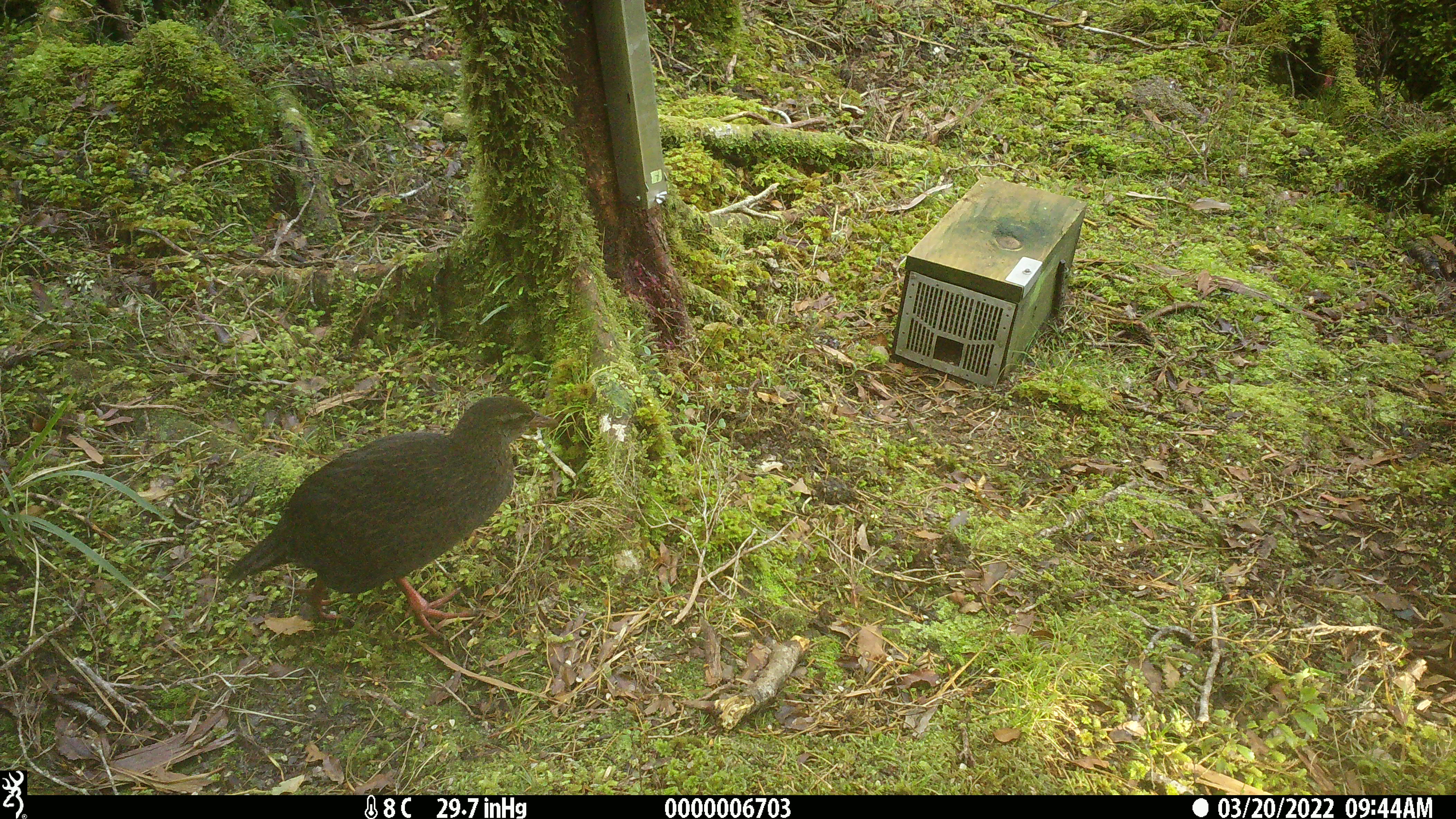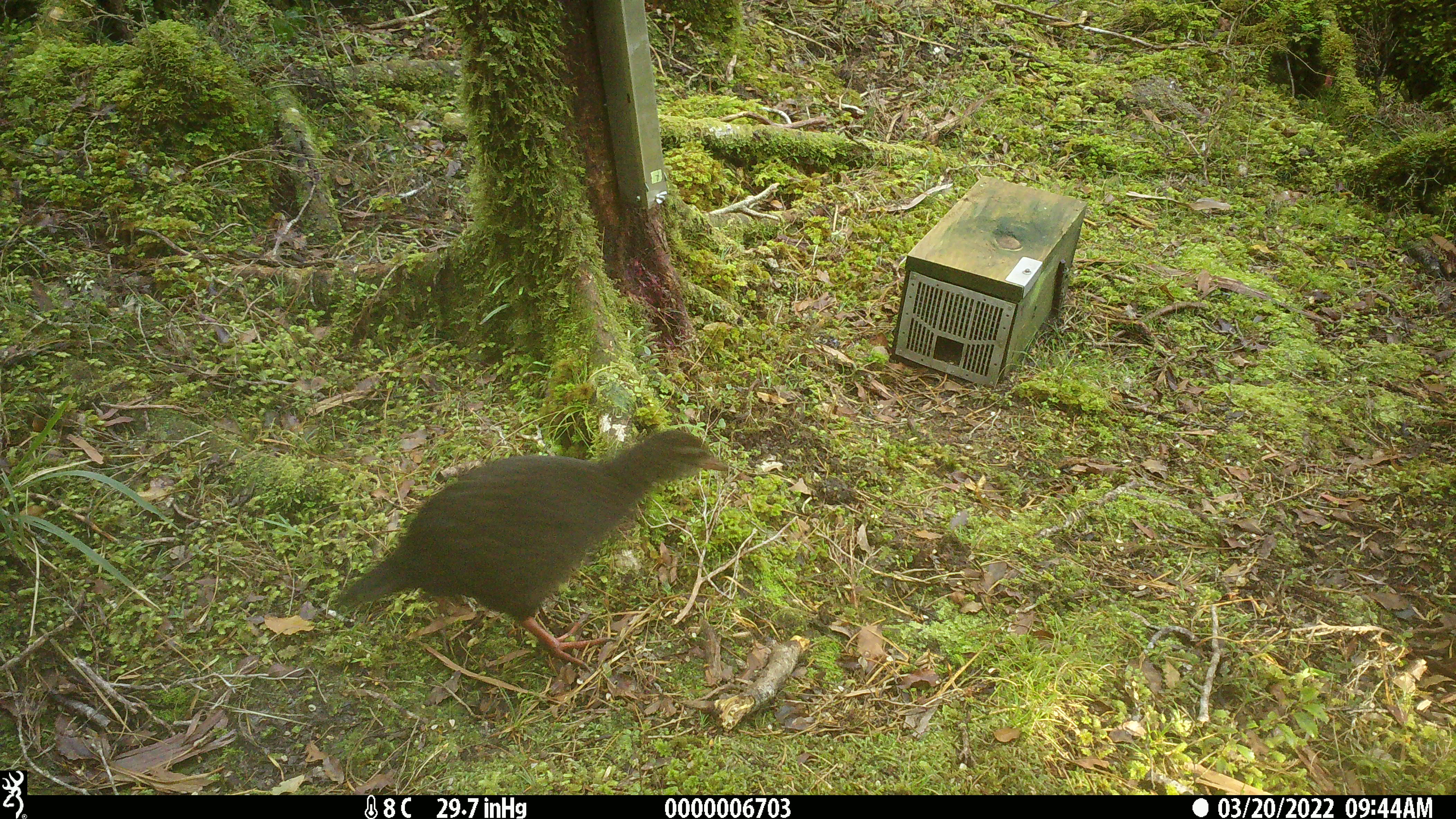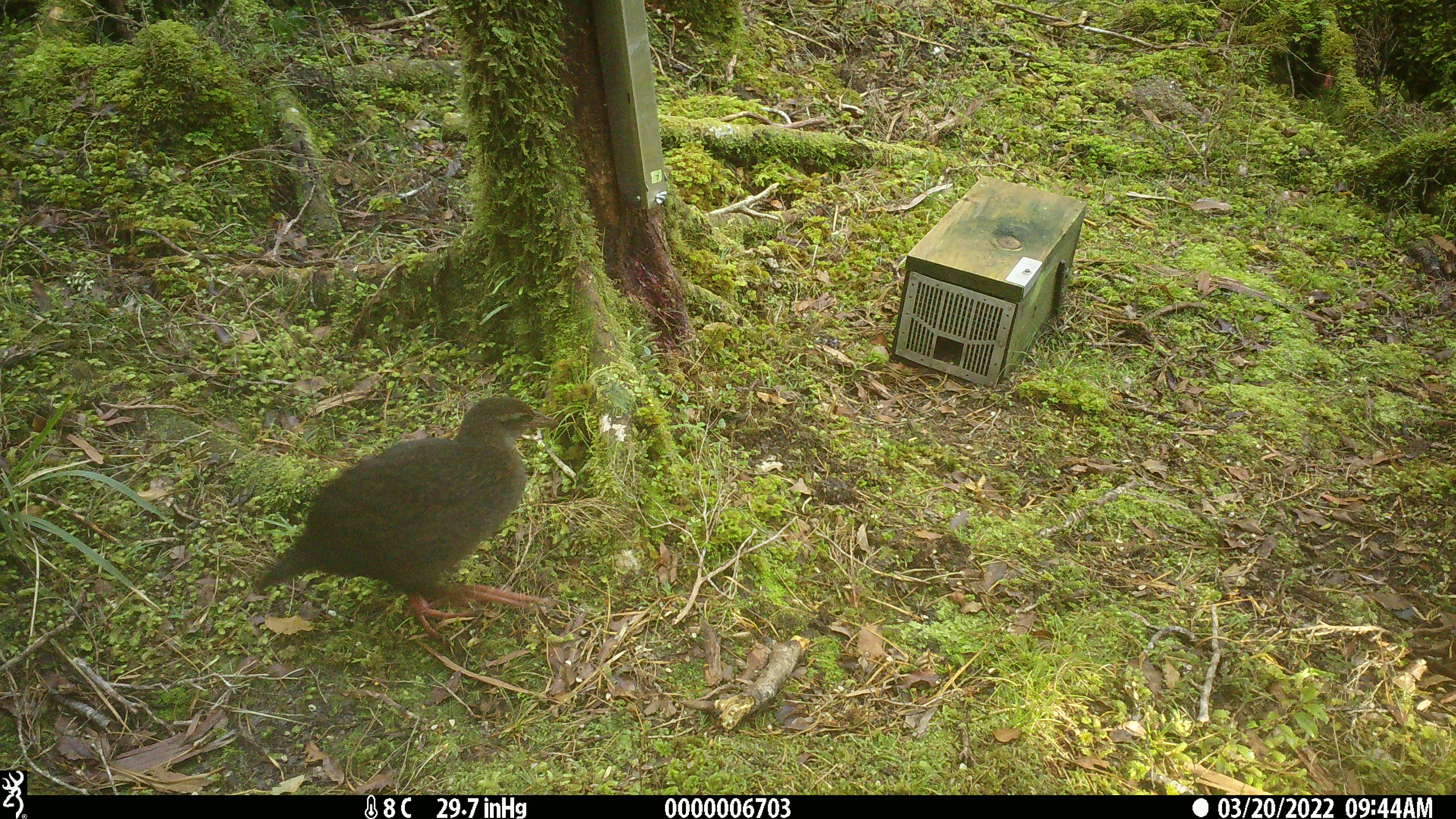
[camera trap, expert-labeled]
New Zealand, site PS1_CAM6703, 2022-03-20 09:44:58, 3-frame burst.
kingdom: Animalia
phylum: Chordata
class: Aves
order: Gruiformes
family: Rallidae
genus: Gallirallus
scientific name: Gallirallus australis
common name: weka